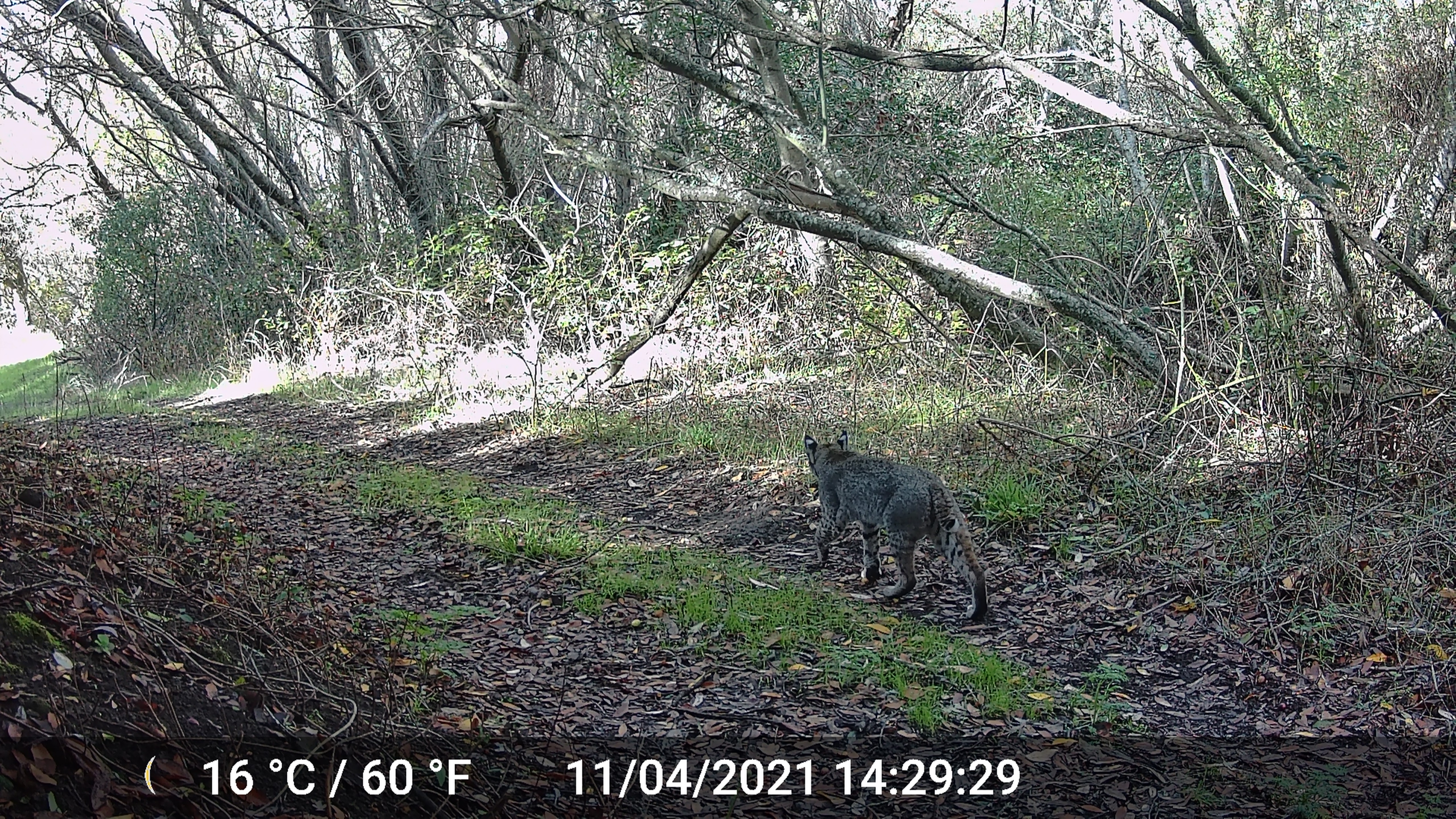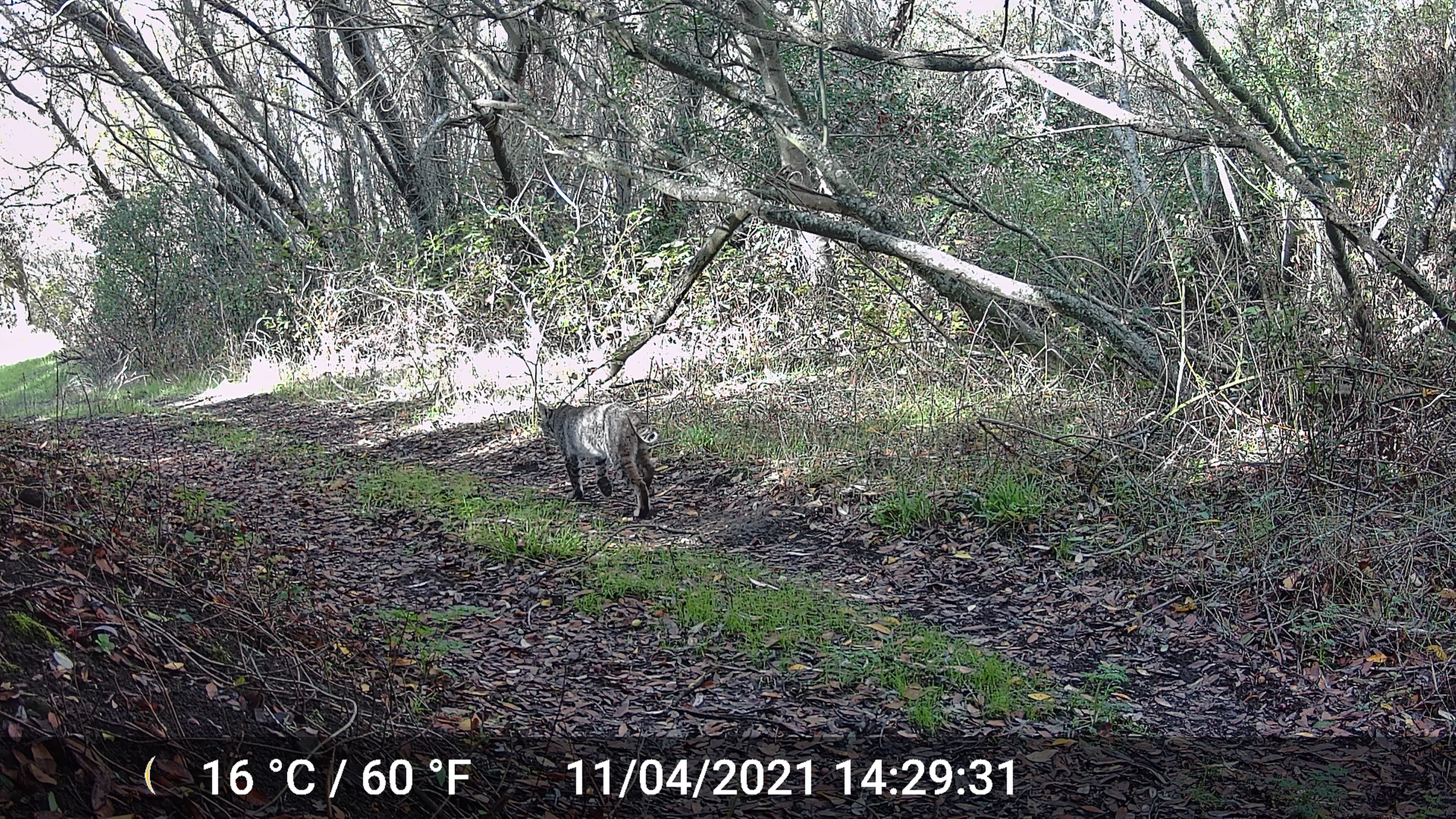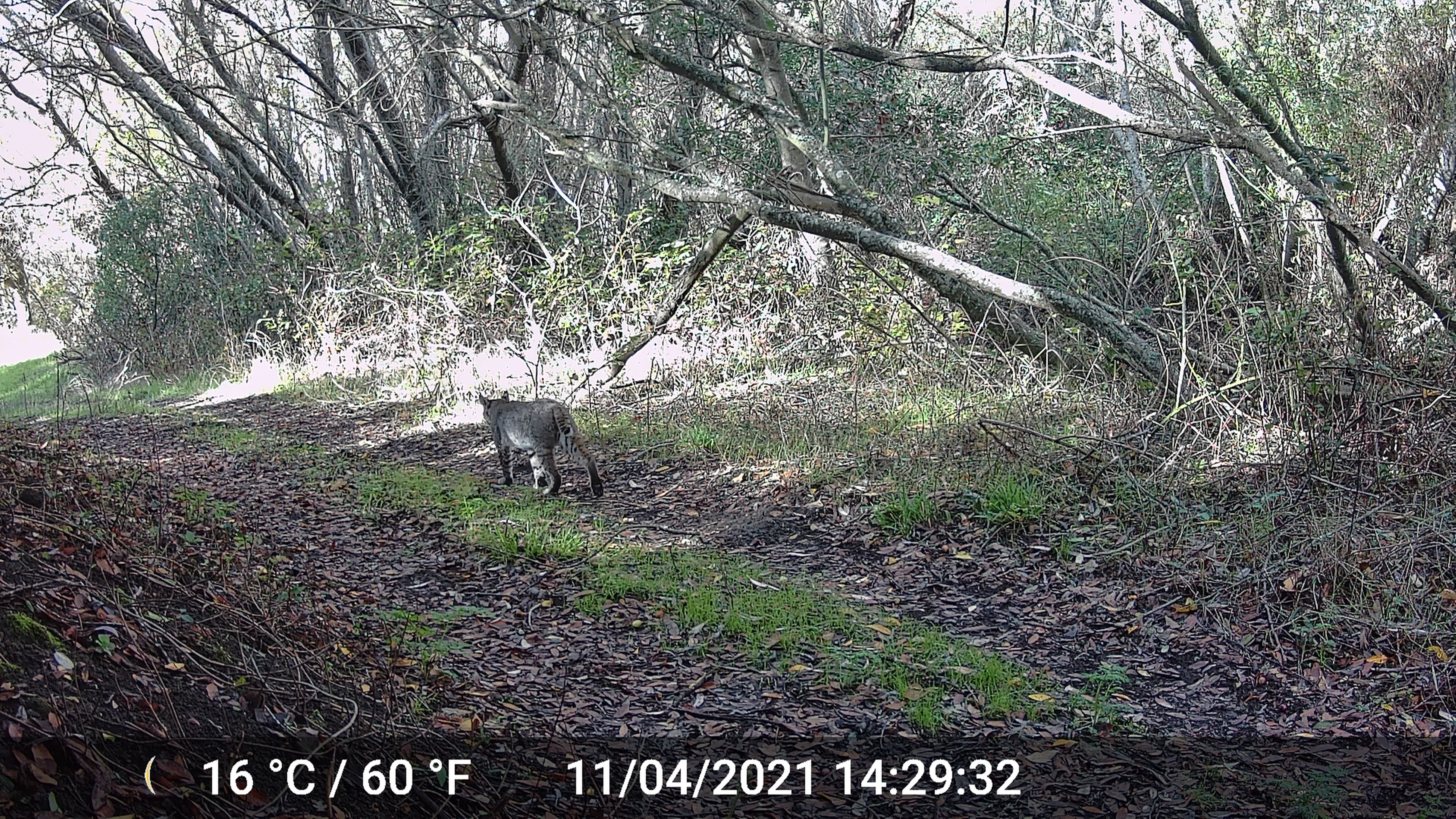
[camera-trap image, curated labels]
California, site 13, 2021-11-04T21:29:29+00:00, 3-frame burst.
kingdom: Animalia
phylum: Chordata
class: Mammalia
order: Carnivora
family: Felidae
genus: Lynx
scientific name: Lynx rufus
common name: bobcat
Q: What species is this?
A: Bobcat (Lynx rufus).